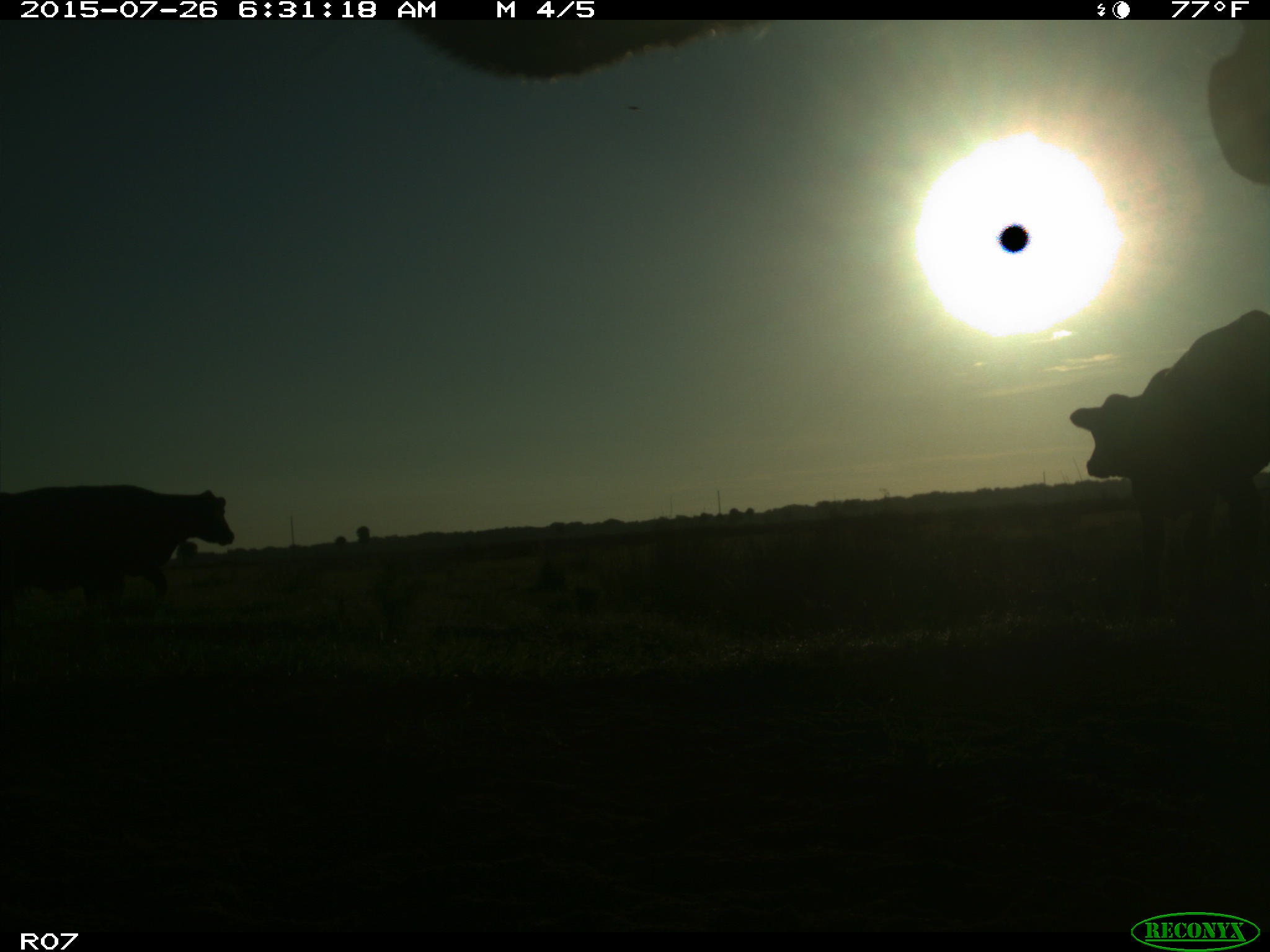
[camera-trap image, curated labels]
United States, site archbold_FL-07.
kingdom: Animalia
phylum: Chordata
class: Mammalia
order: Artiodactyla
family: Bovidae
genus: Bos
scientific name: Bos taurus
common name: domestic cow